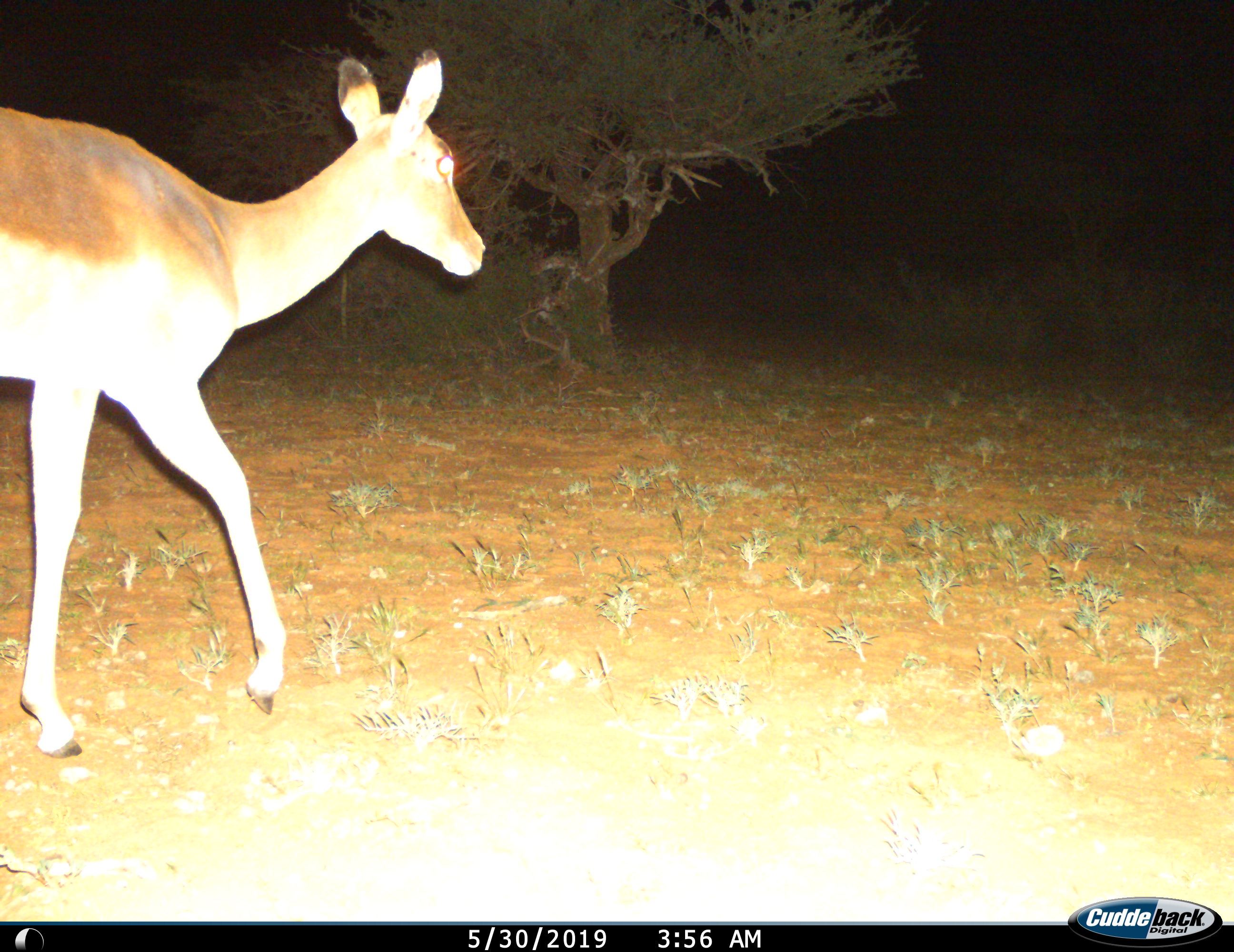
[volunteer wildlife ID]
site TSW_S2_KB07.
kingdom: Animalia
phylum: Chordata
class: Mammalia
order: Artiodactyla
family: Bovidae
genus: Aepyceros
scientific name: Aepyceros melampus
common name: impala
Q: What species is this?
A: Impala (Aepyceros melampus).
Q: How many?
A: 1.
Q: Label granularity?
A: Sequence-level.